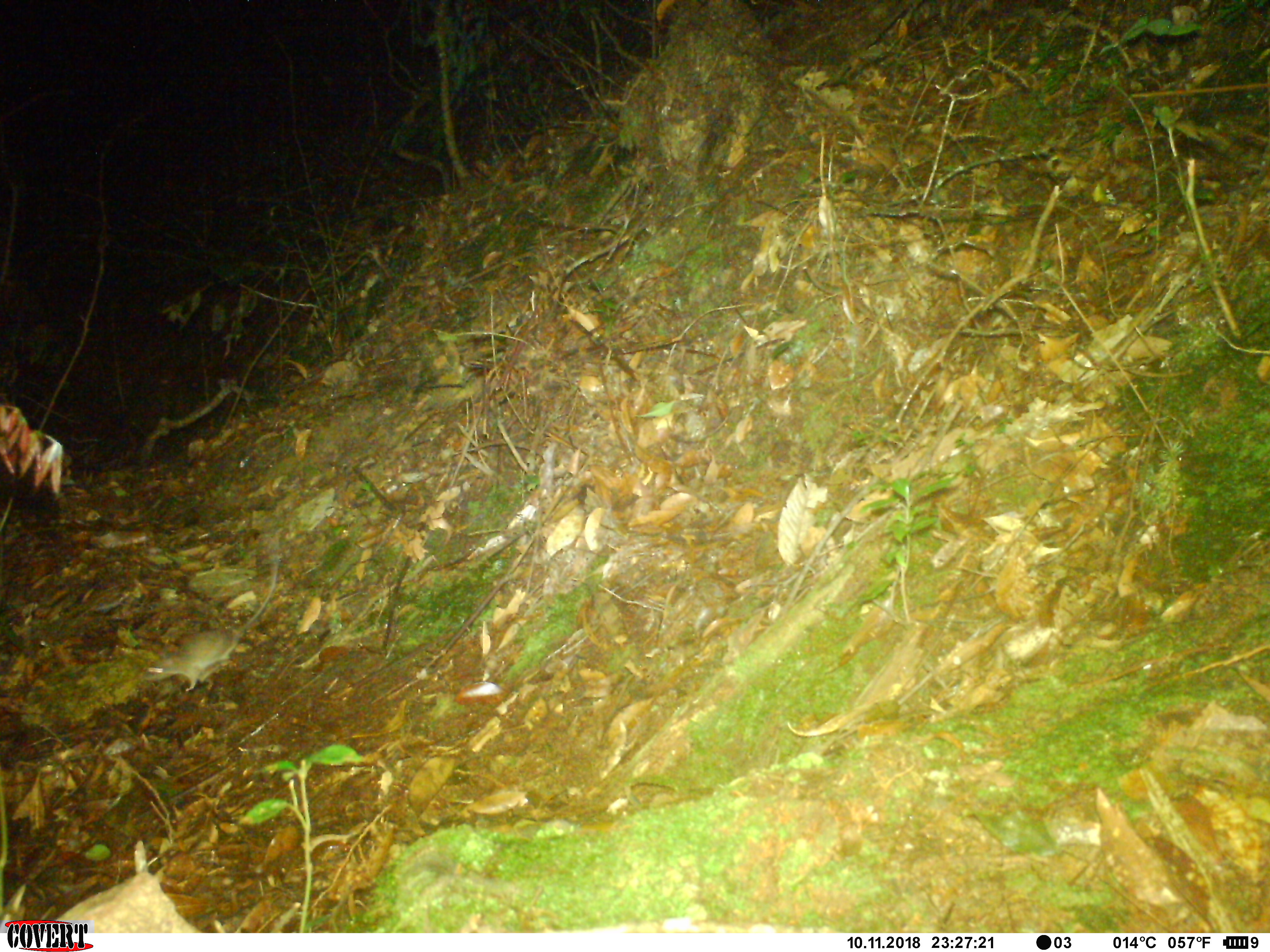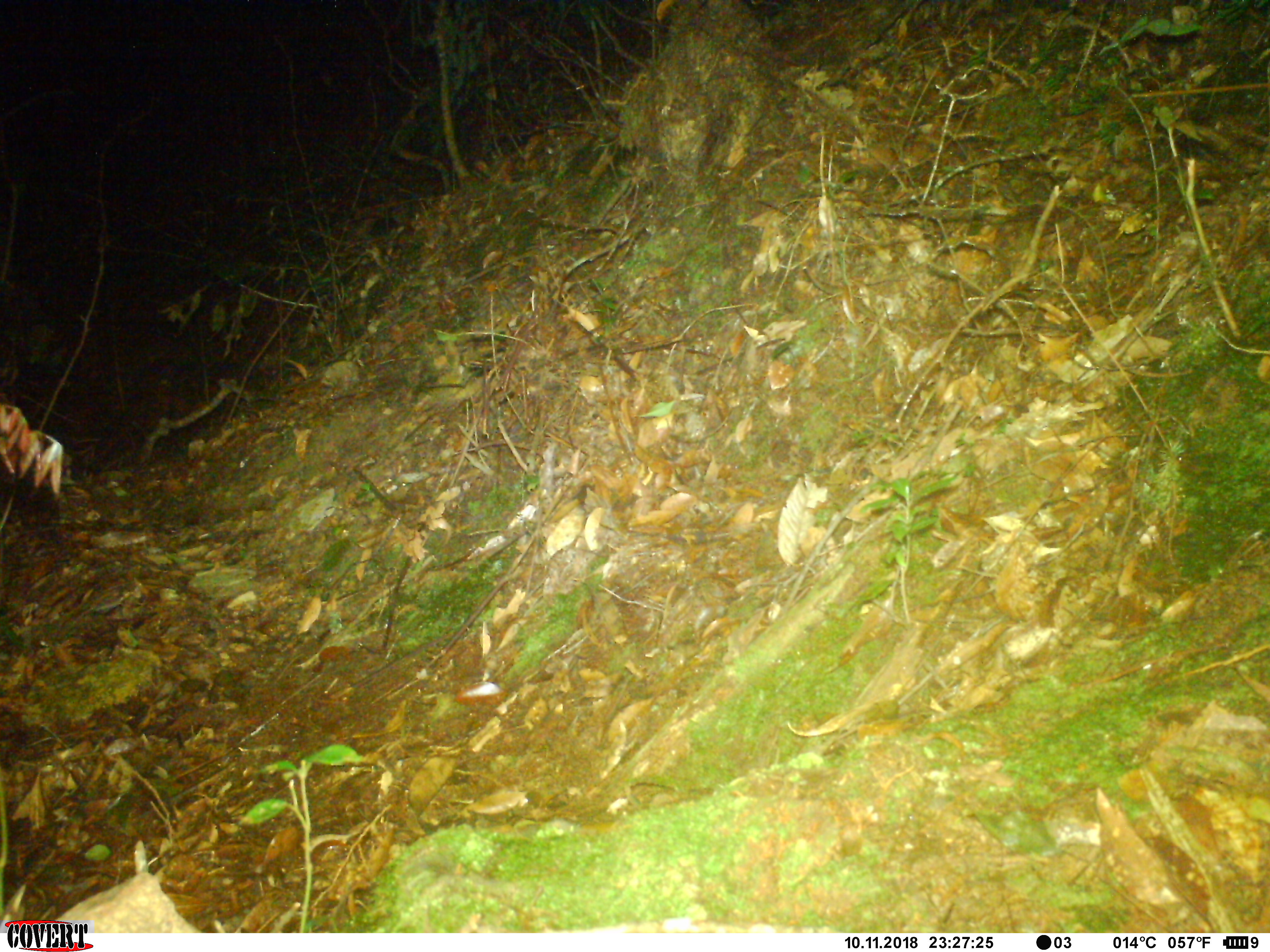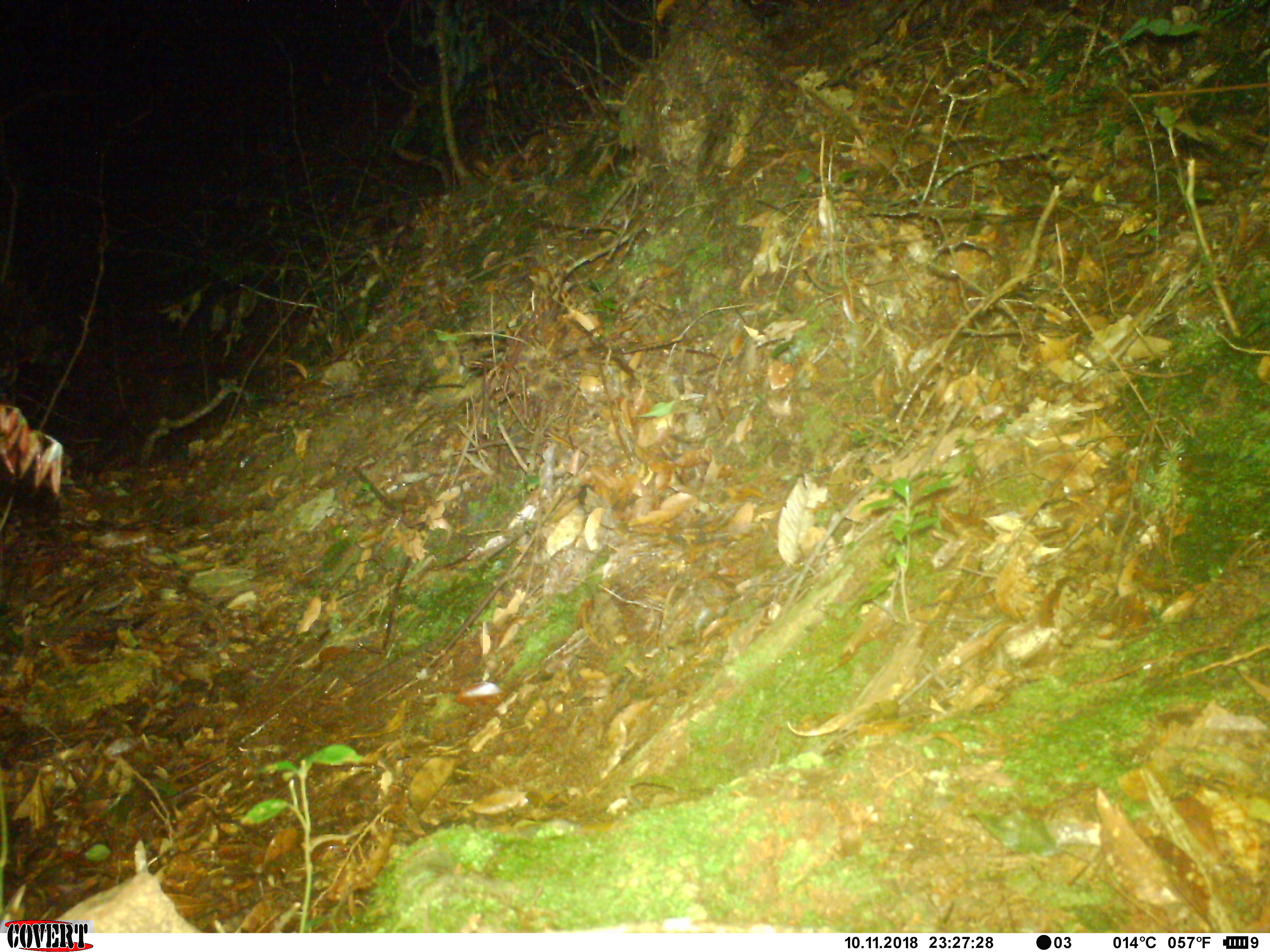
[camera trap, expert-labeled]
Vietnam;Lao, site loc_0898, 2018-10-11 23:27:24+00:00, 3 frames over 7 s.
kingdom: Animalia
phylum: Chordata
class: Mammalia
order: Rodentia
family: Muridae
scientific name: Muridae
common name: old-world mice and rats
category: unidentified murid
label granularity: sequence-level